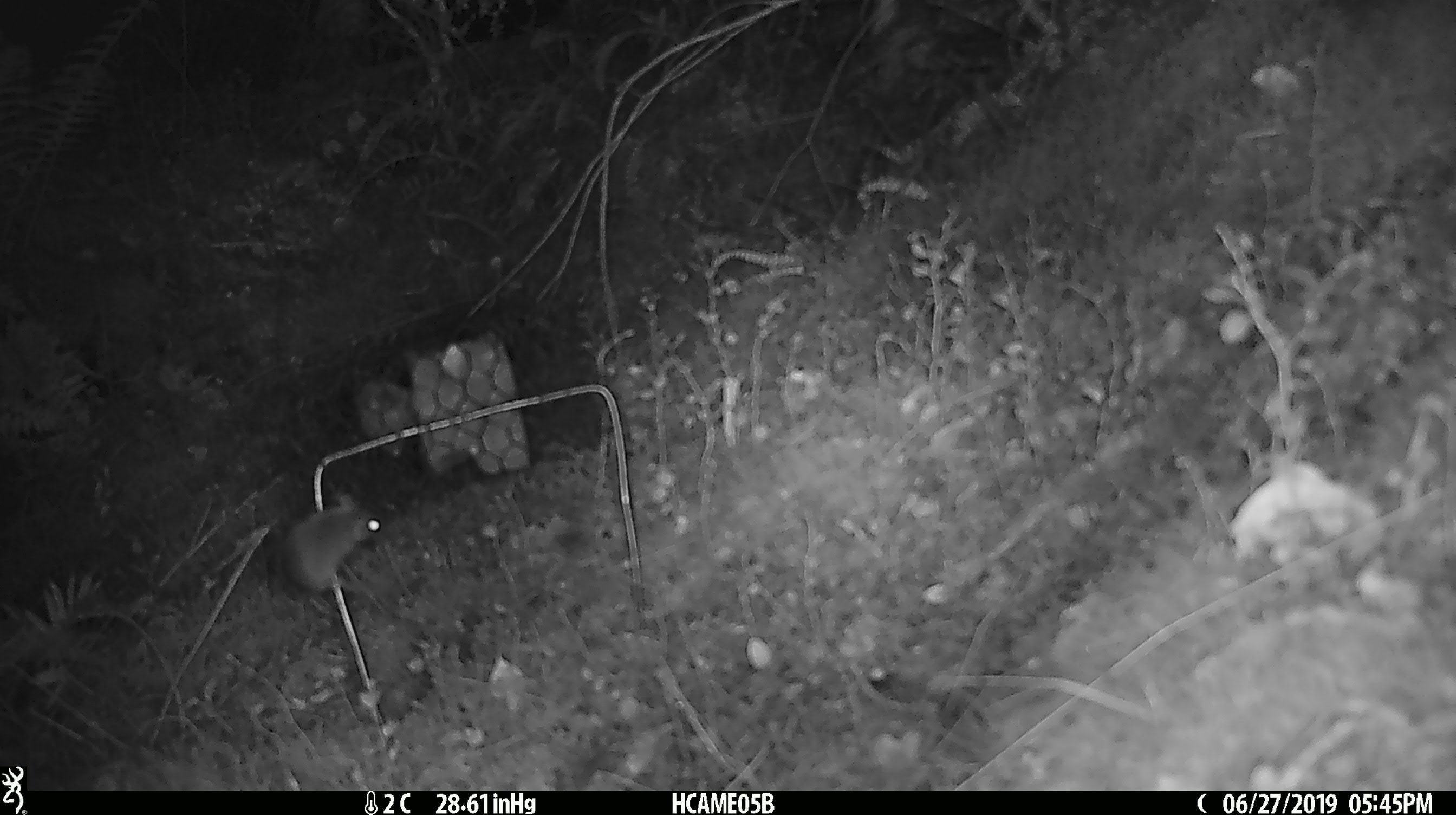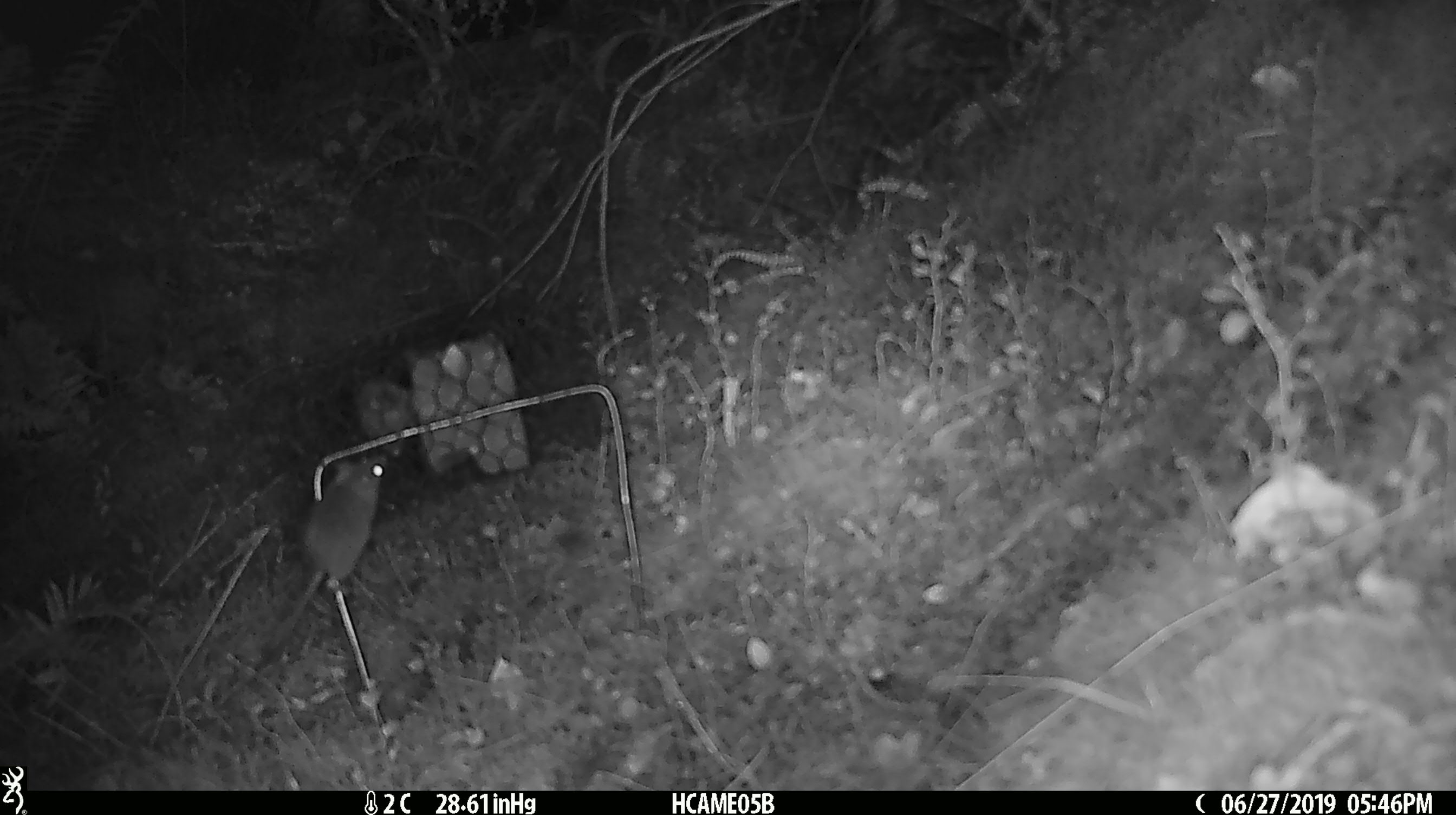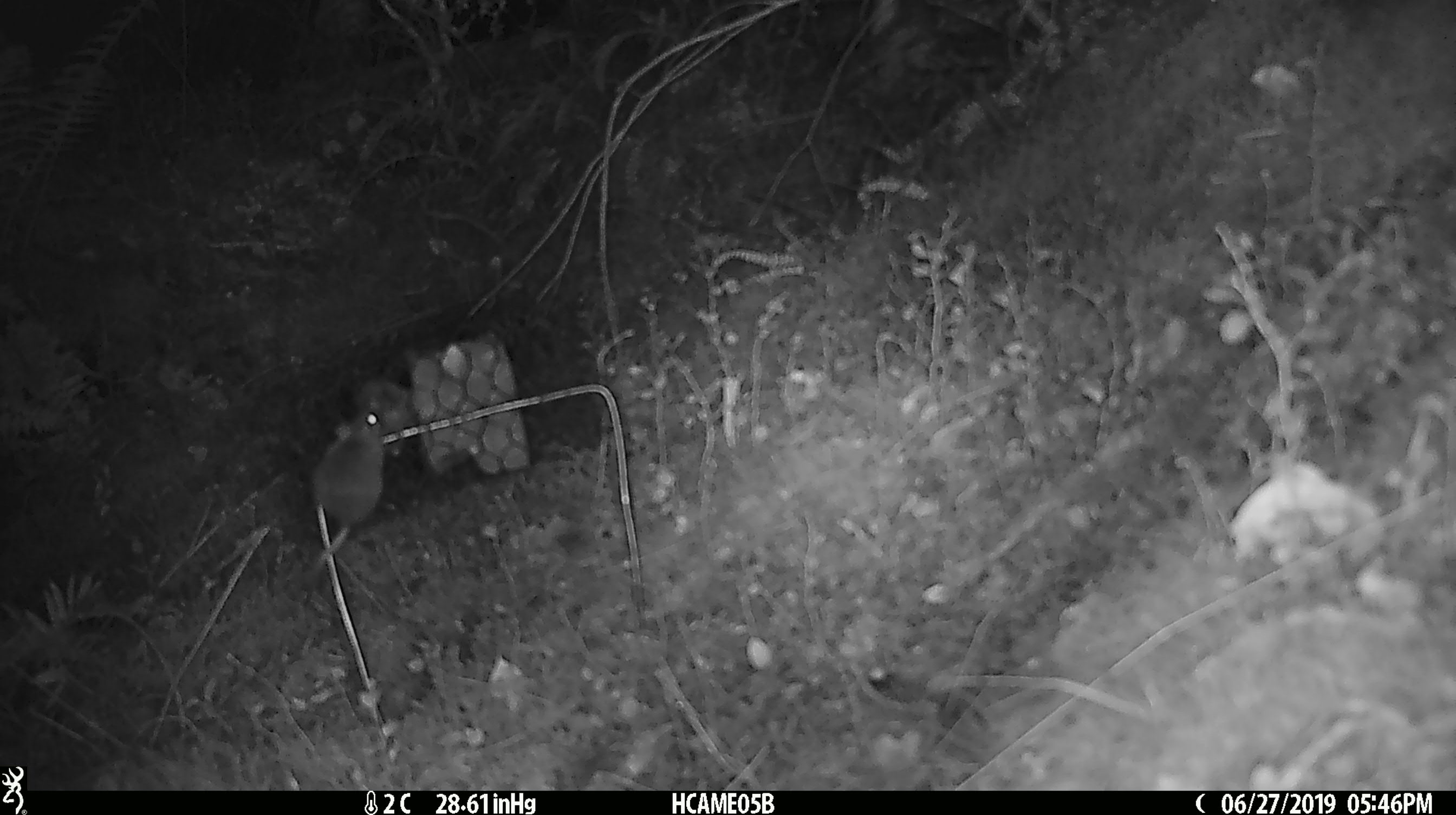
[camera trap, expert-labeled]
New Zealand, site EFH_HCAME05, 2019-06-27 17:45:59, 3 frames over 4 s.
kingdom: Animalia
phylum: Chordata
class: Mammalia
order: Rodentia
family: Muridae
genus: Mus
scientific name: Mus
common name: mouse